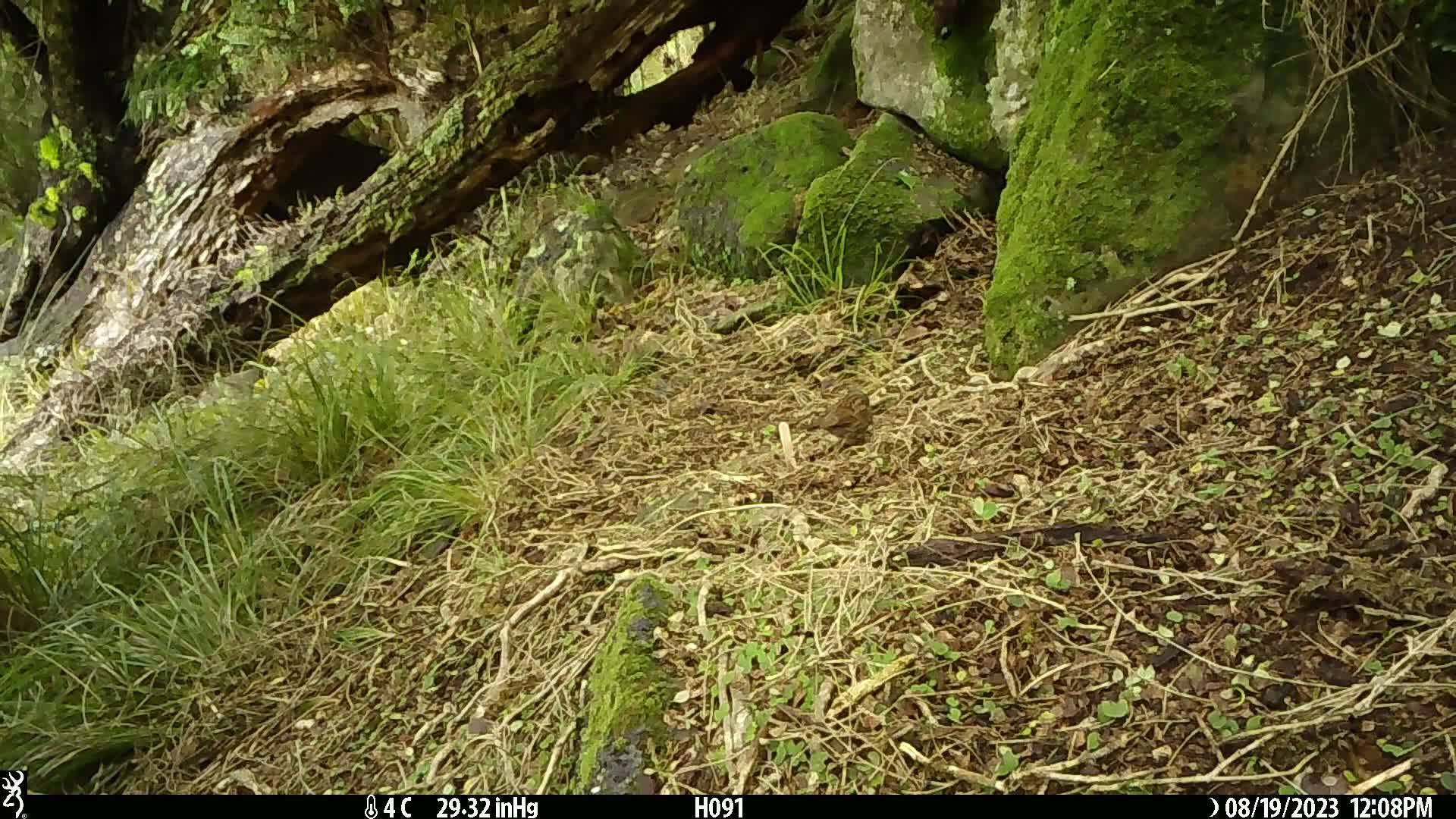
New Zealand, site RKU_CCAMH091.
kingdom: Animalia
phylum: Chordata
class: Aves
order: Passeriformes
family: Prunellidae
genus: Prunella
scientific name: Prunella modularis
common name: dunnock